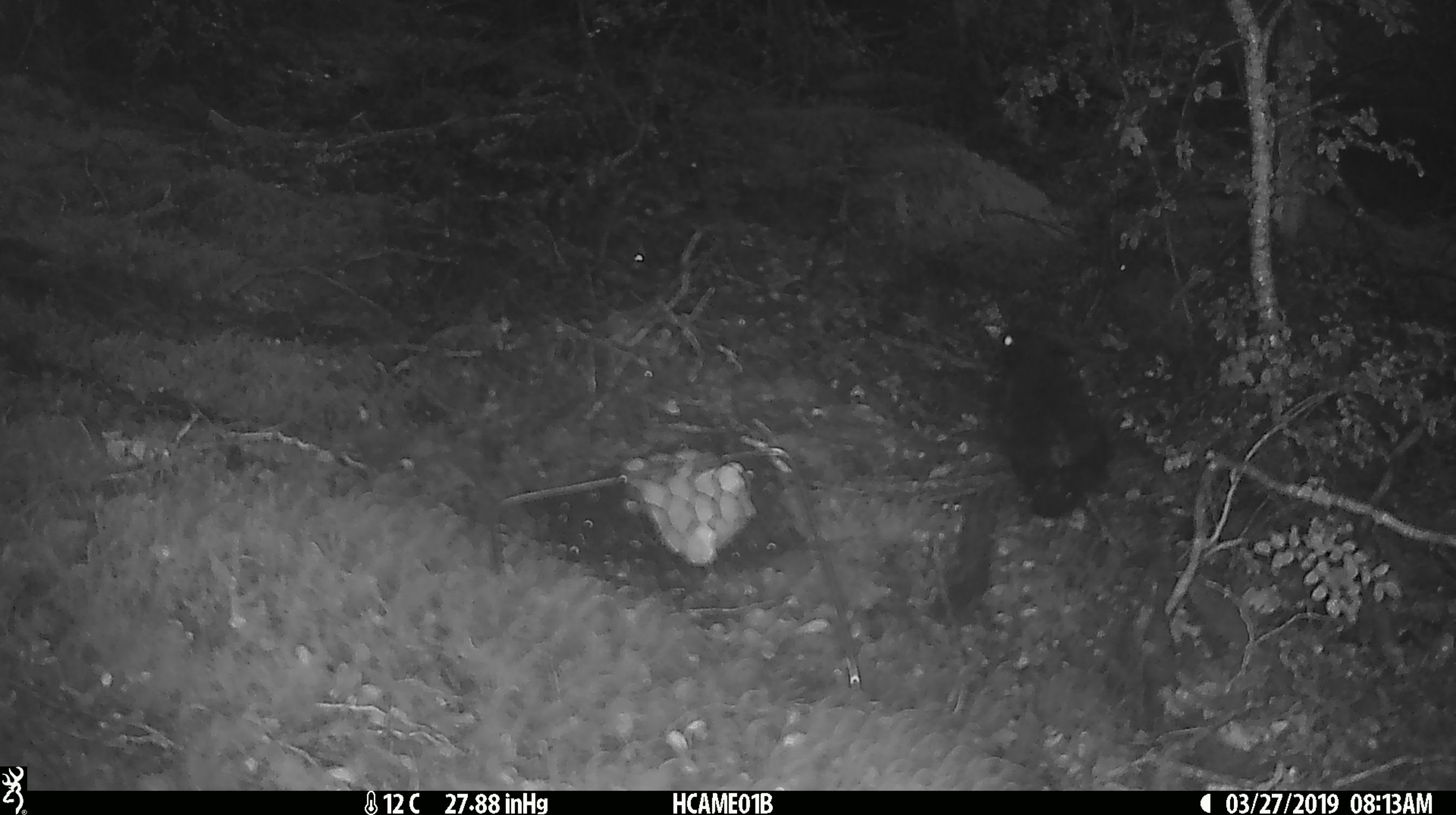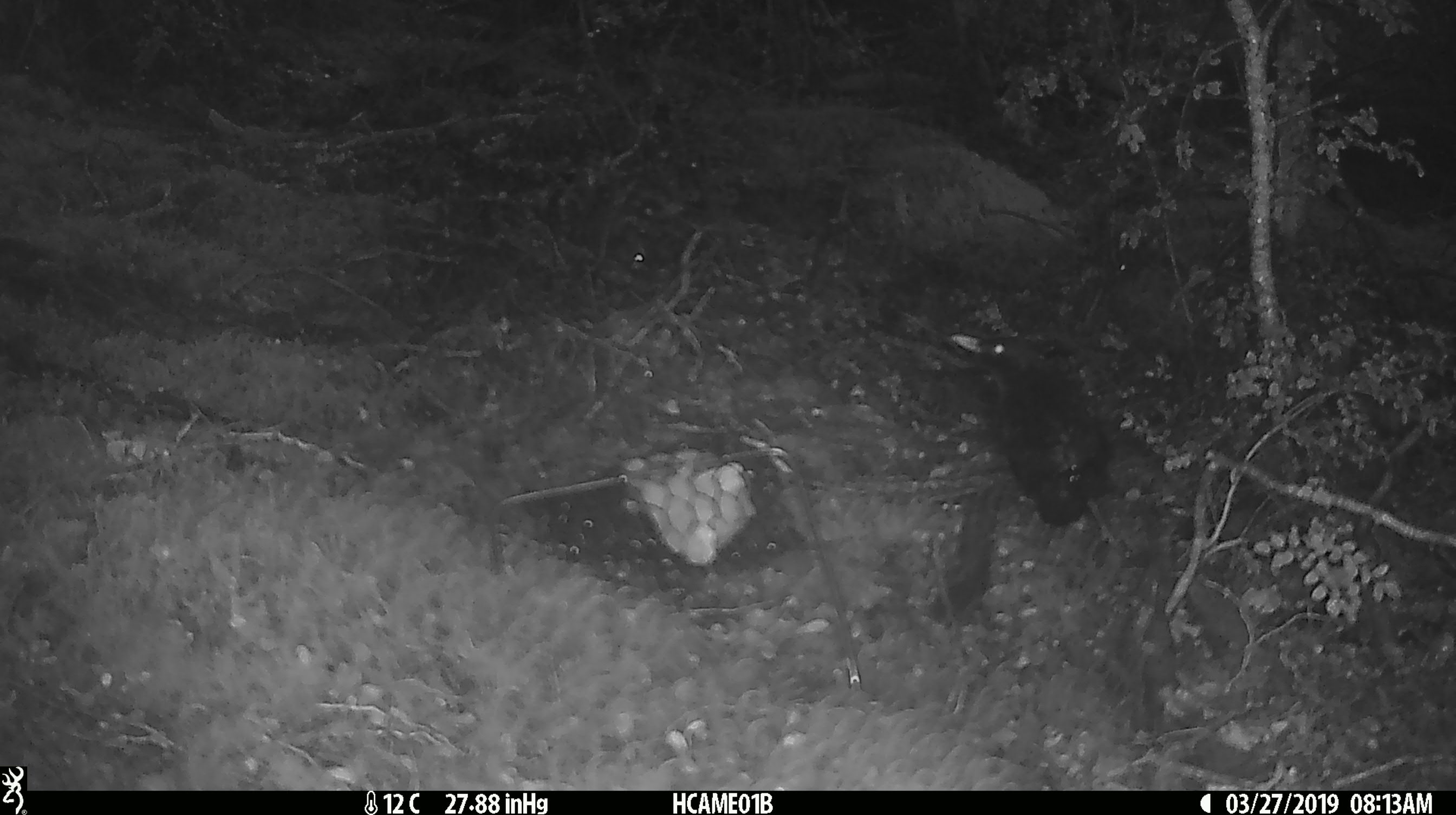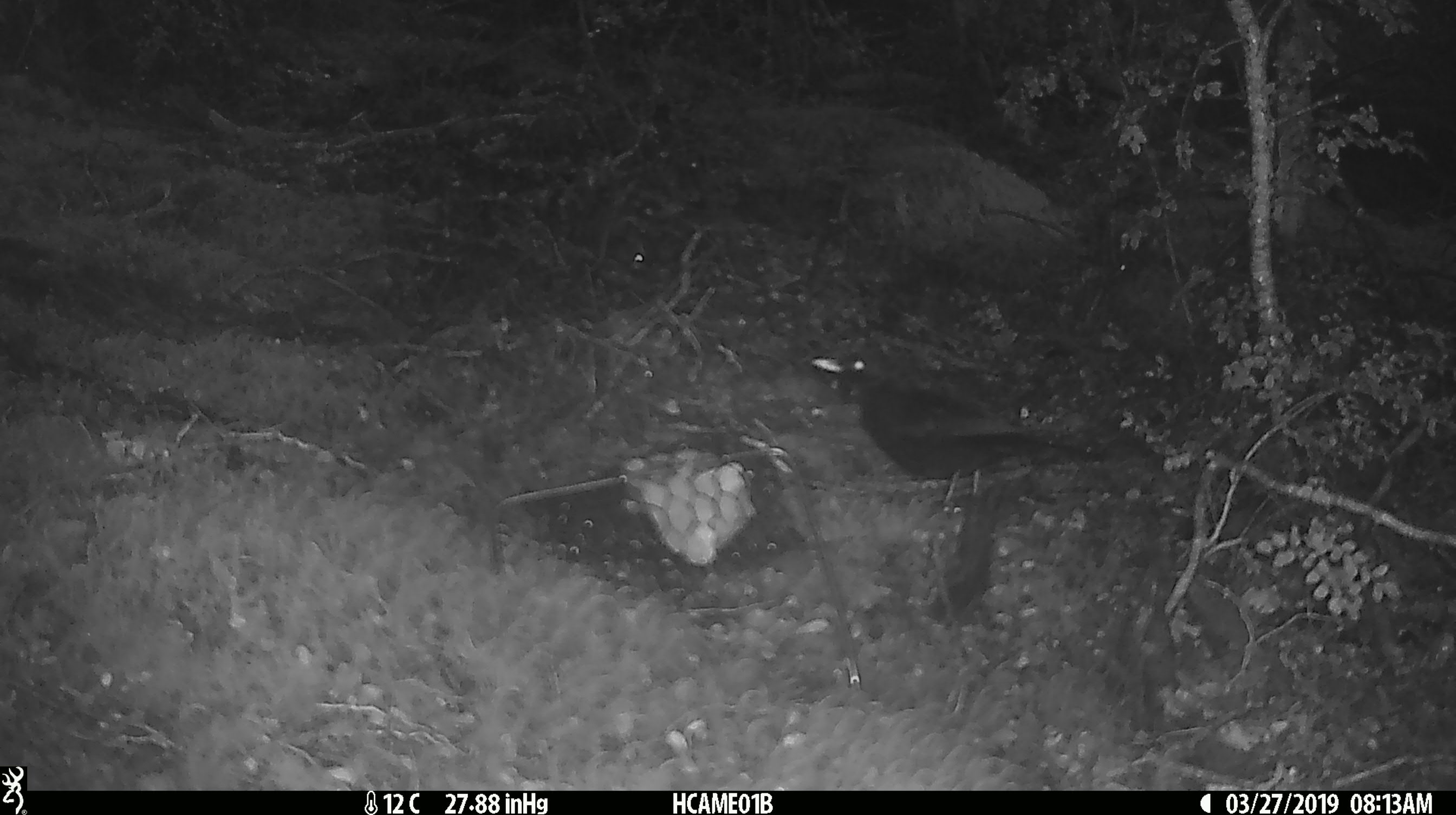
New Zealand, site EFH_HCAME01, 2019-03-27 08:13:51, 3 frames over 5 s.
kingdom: Animalia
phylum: Chordata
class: Aves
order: Passeriformes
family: Turdidae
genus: Turdus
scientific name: Turdus merula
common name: eurasian blackbird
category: blackbird